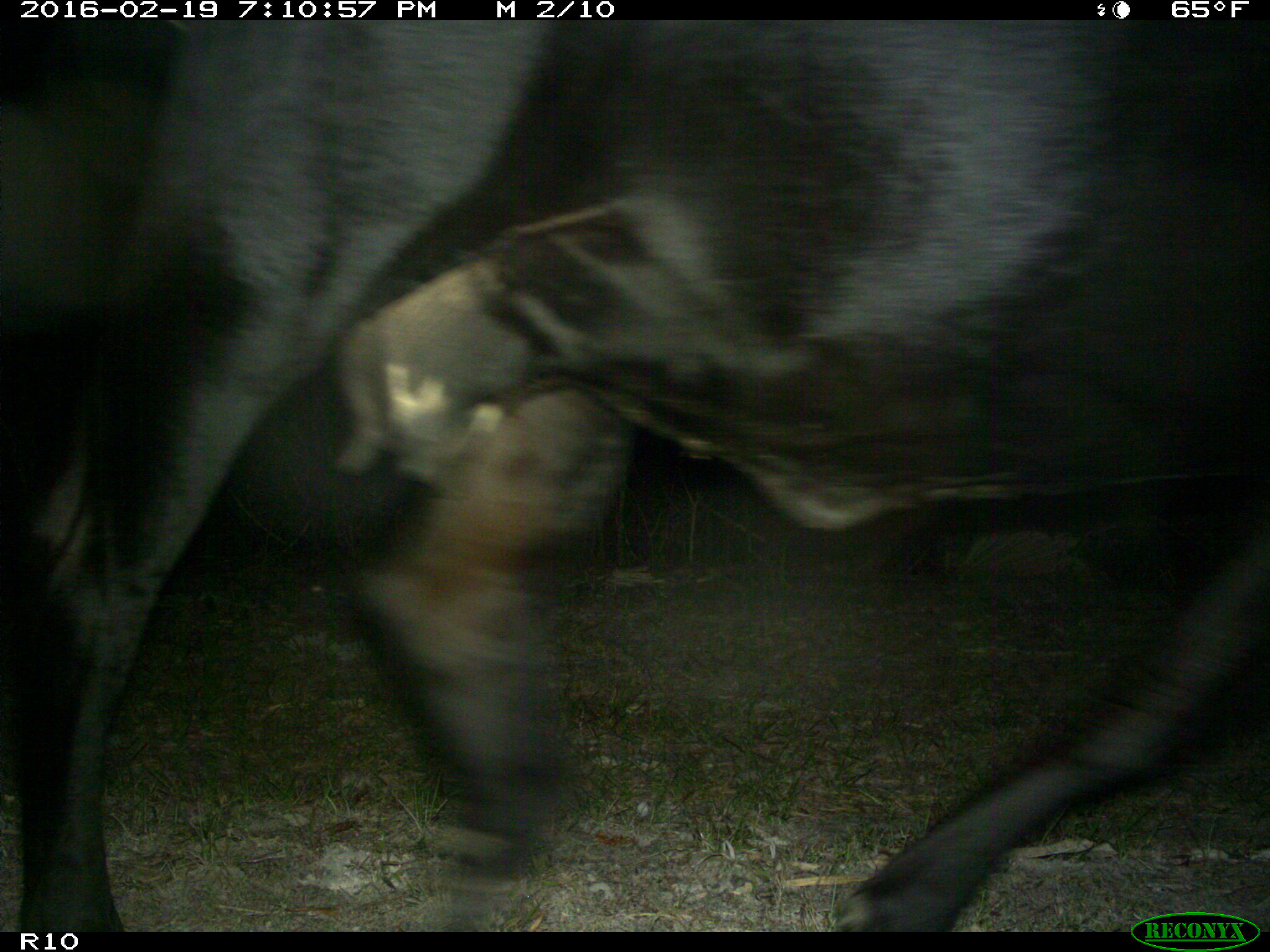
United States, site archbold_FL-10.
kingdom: Animalia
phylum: Chordata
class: Mammalia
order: Artiodactyla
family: Bovidae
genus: Bos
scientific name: Bos taurus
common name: domestic cow